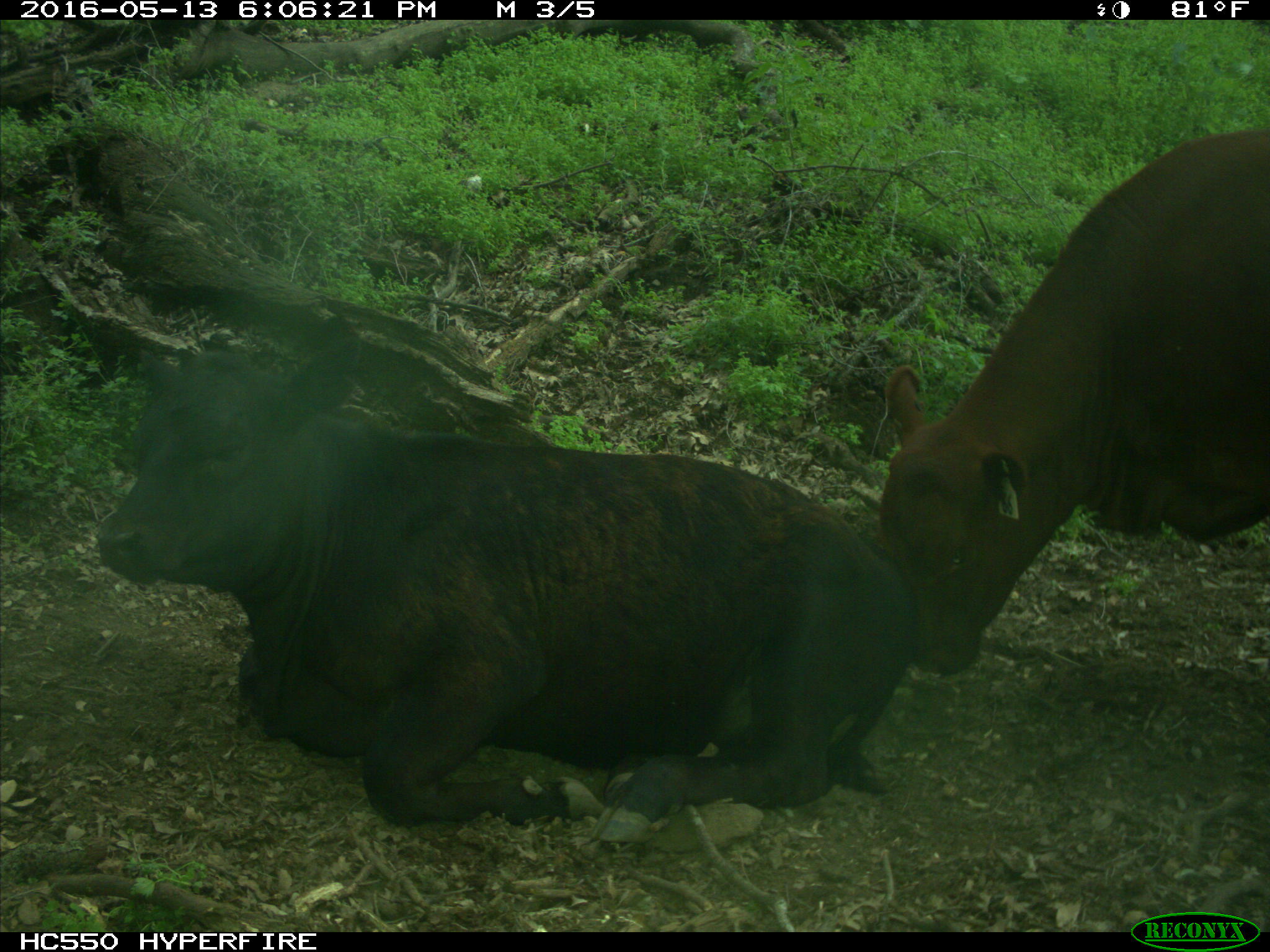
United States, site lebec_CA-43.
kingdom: Animalia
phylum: Chordata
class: Mammalia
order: Artiodactyla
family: Bovidae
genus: Bos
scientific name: Bos taurus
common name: domestic cow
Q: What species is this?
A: Bos taurus (domestic cow).